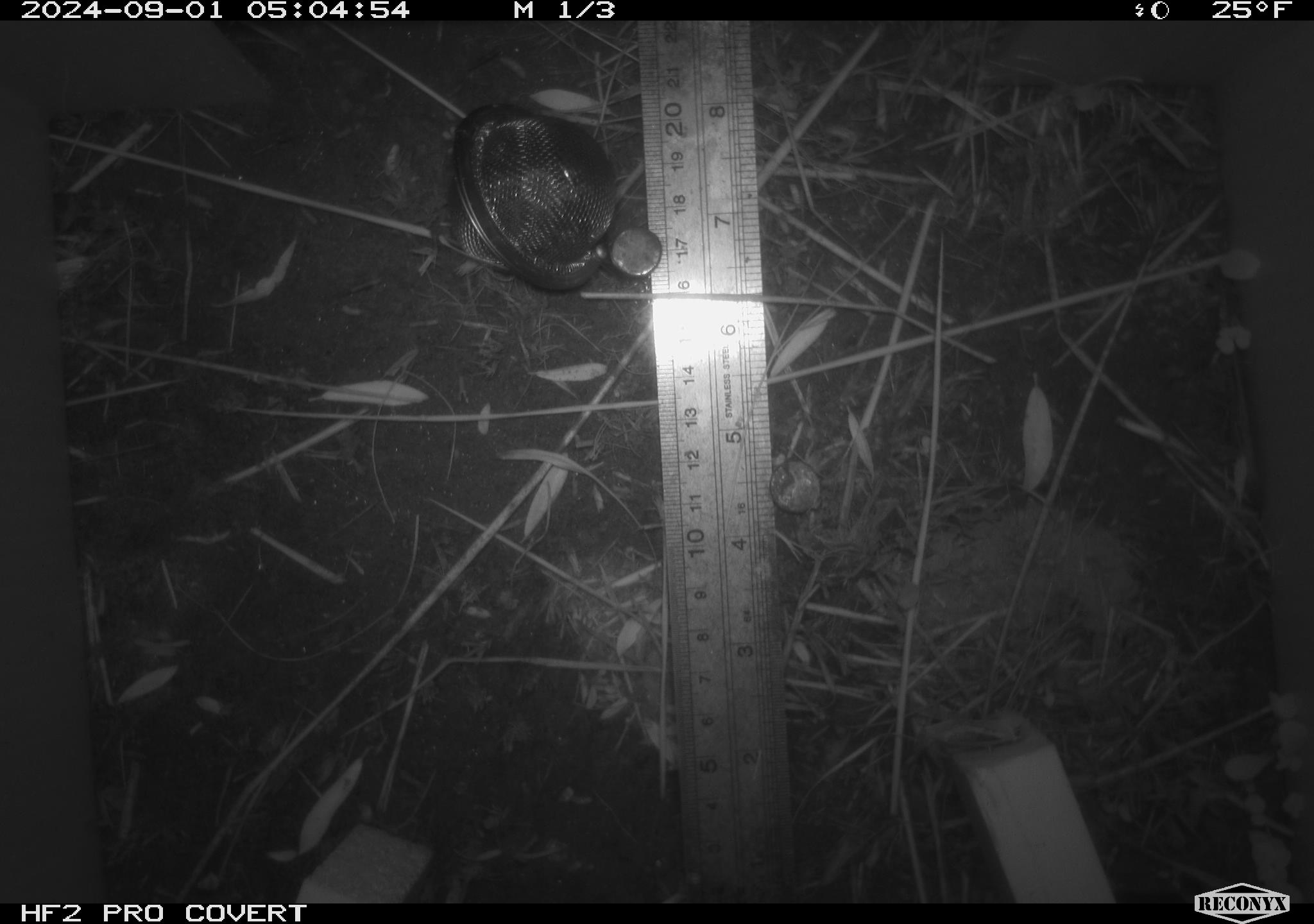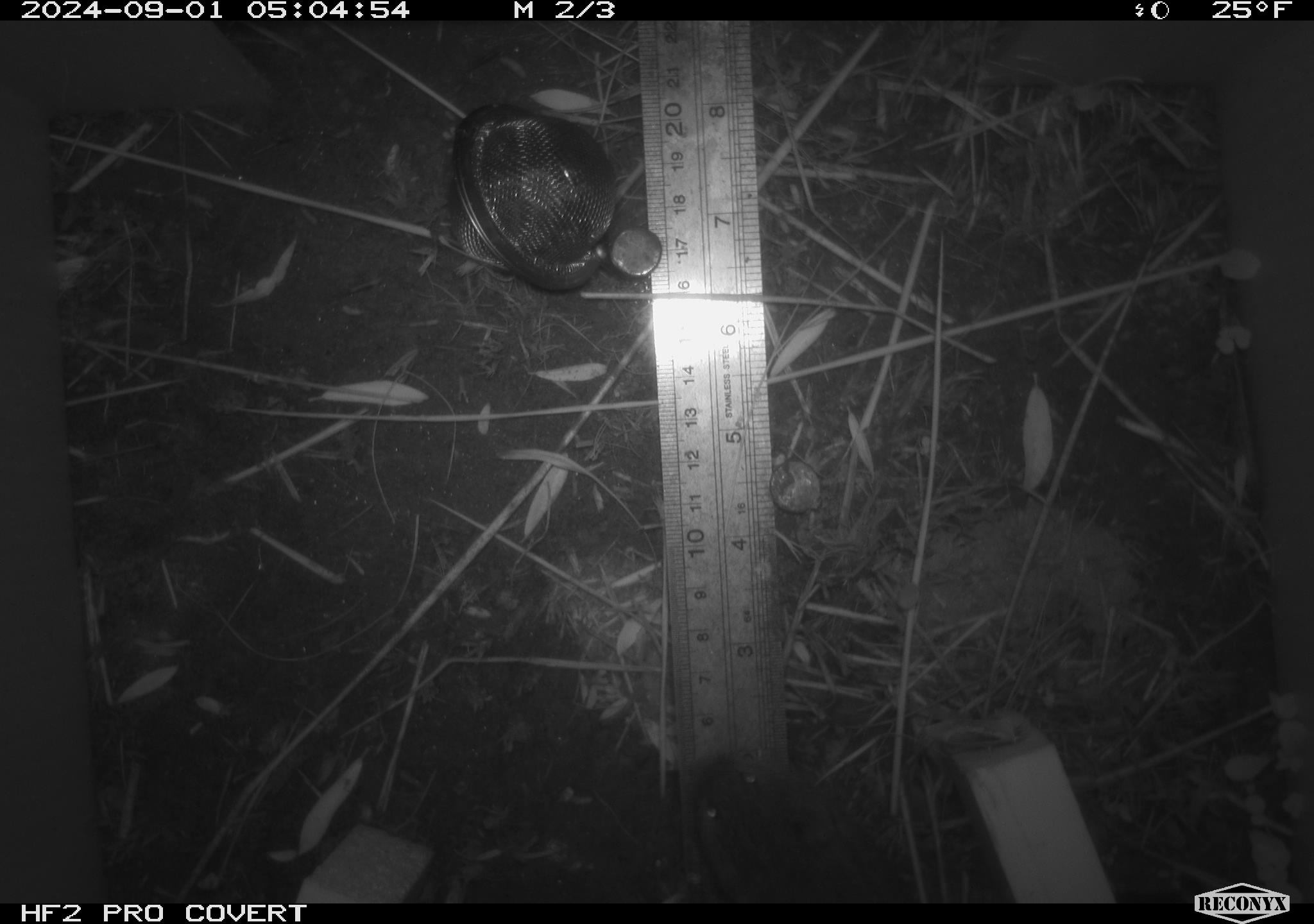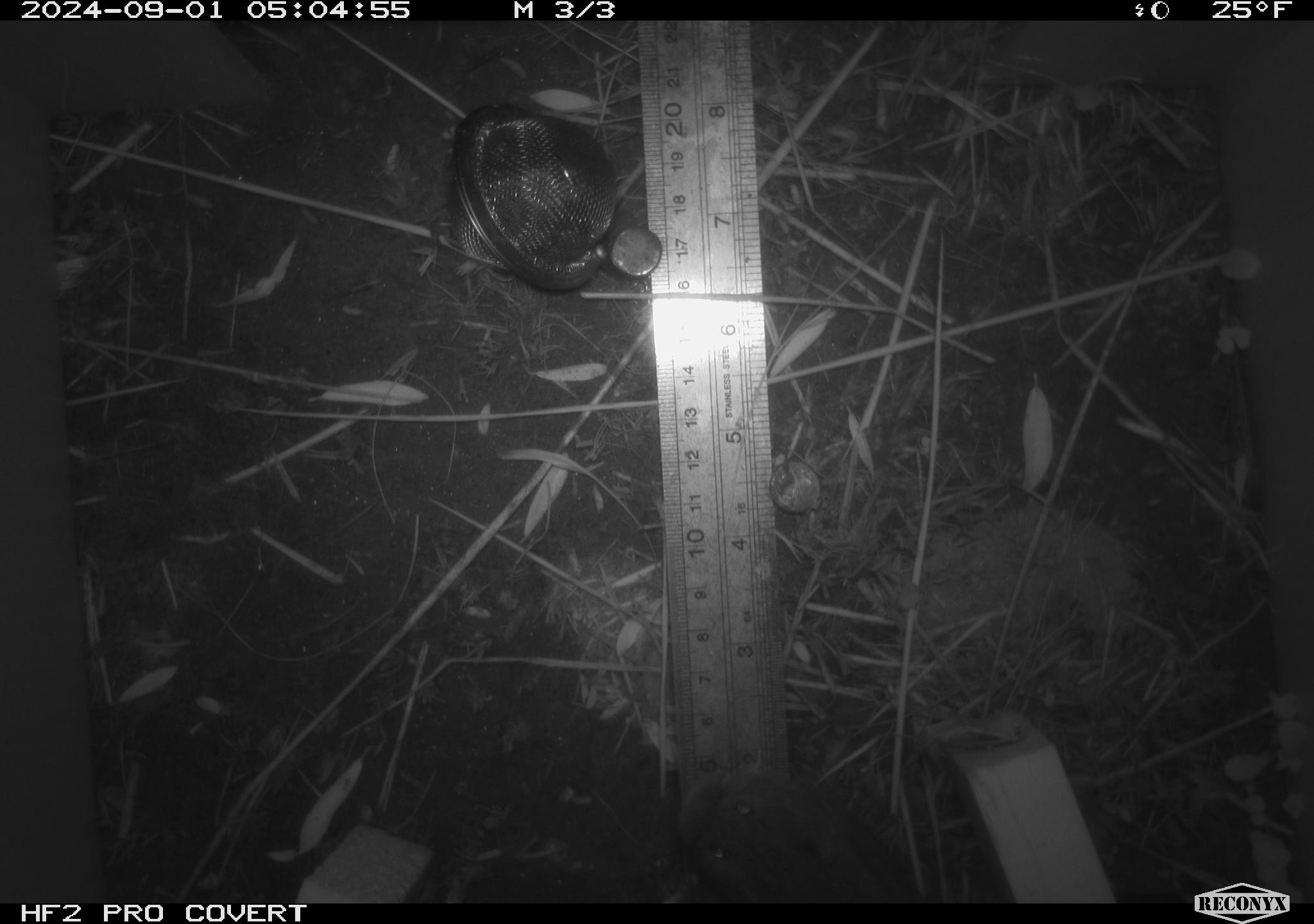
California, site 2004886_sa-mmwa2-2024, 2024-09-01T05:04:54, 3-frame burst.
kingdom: Animalia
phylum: Chordata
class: Mammalia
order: Rodentia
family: Cricetidae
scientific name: Arvicolinae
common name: voles, lemmings, and muskrats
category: arvicolinae subfamily